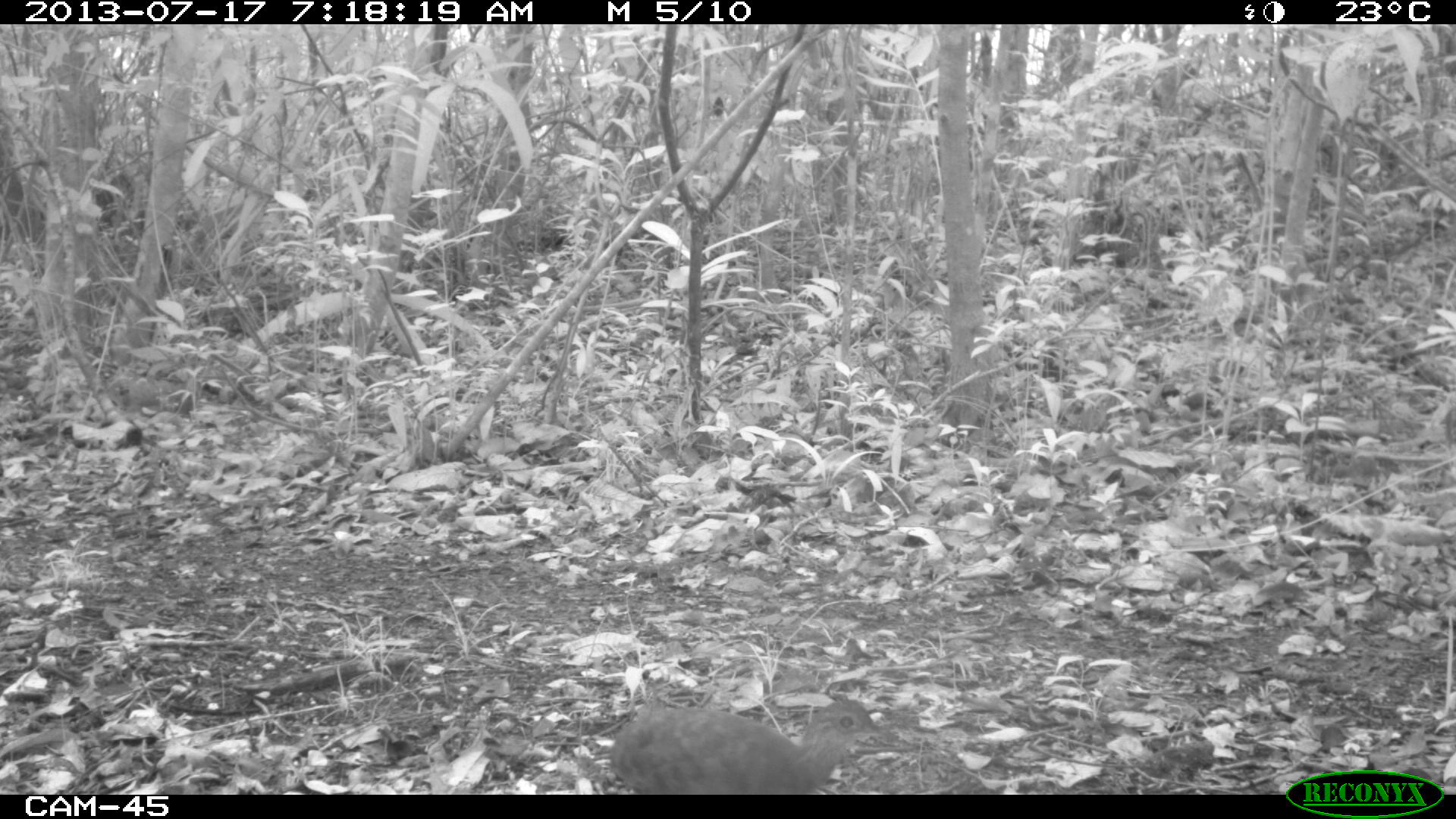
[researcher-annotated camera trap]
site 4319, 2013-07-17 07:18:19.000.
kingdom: Animalia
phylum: Chordata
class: Aves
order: Tinamiformes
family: Tinamidae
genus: Tinamus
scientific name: Tinamus major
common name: great tinamou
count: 1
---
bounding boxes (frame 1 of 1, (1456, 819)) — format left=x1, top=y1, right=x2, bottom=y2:
tinamus major: left=610, top=694, right=892, bottom=794